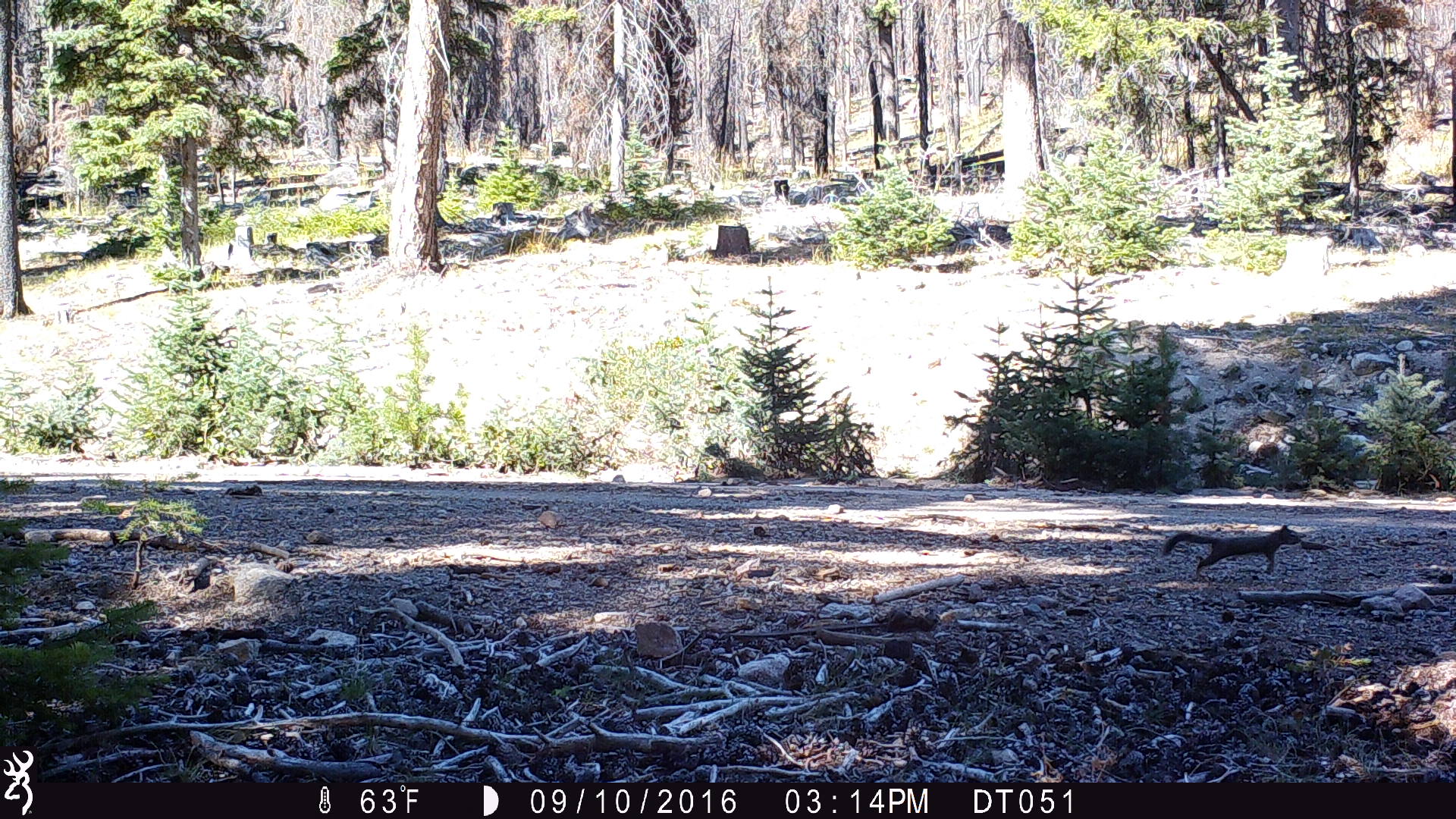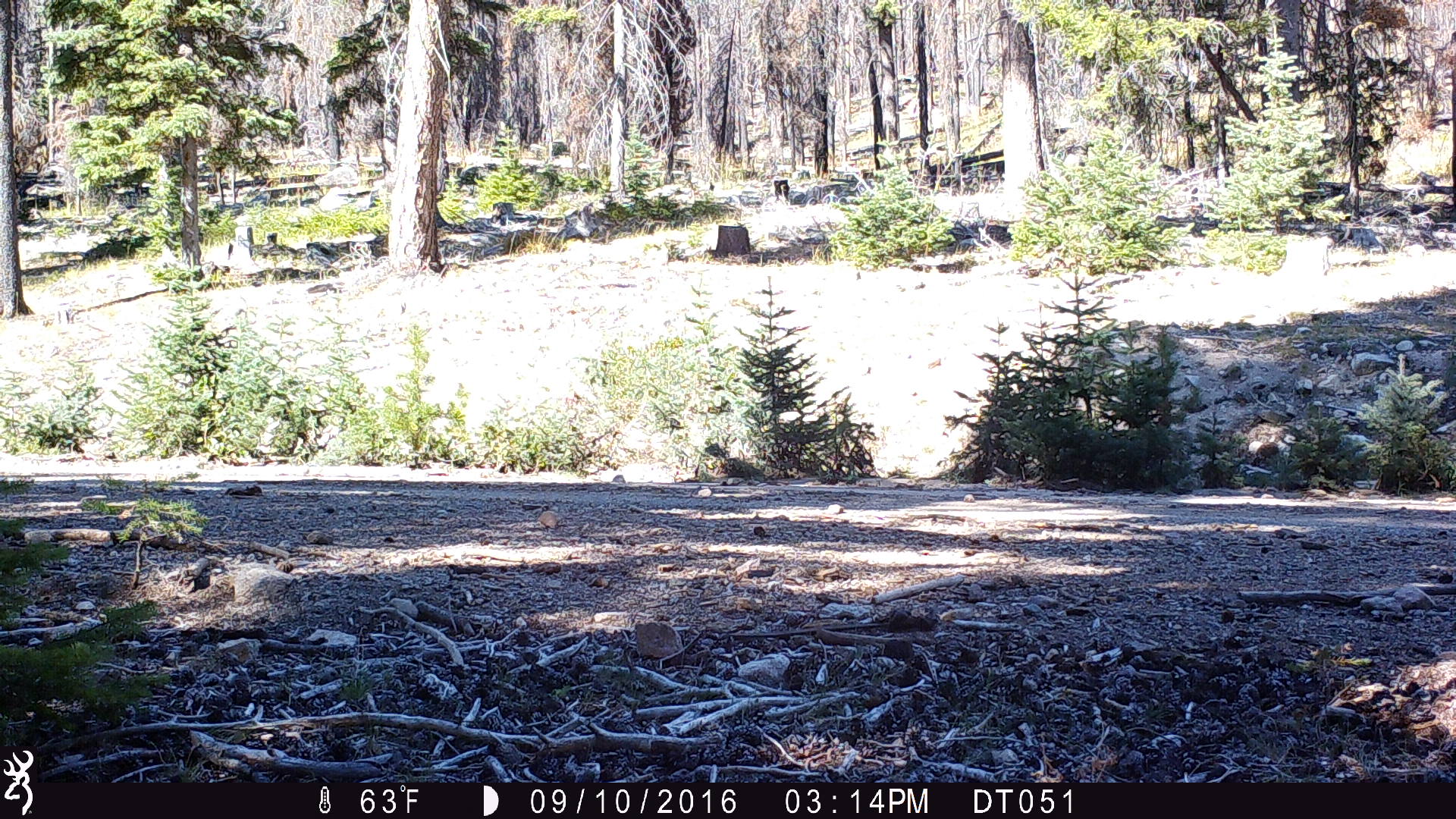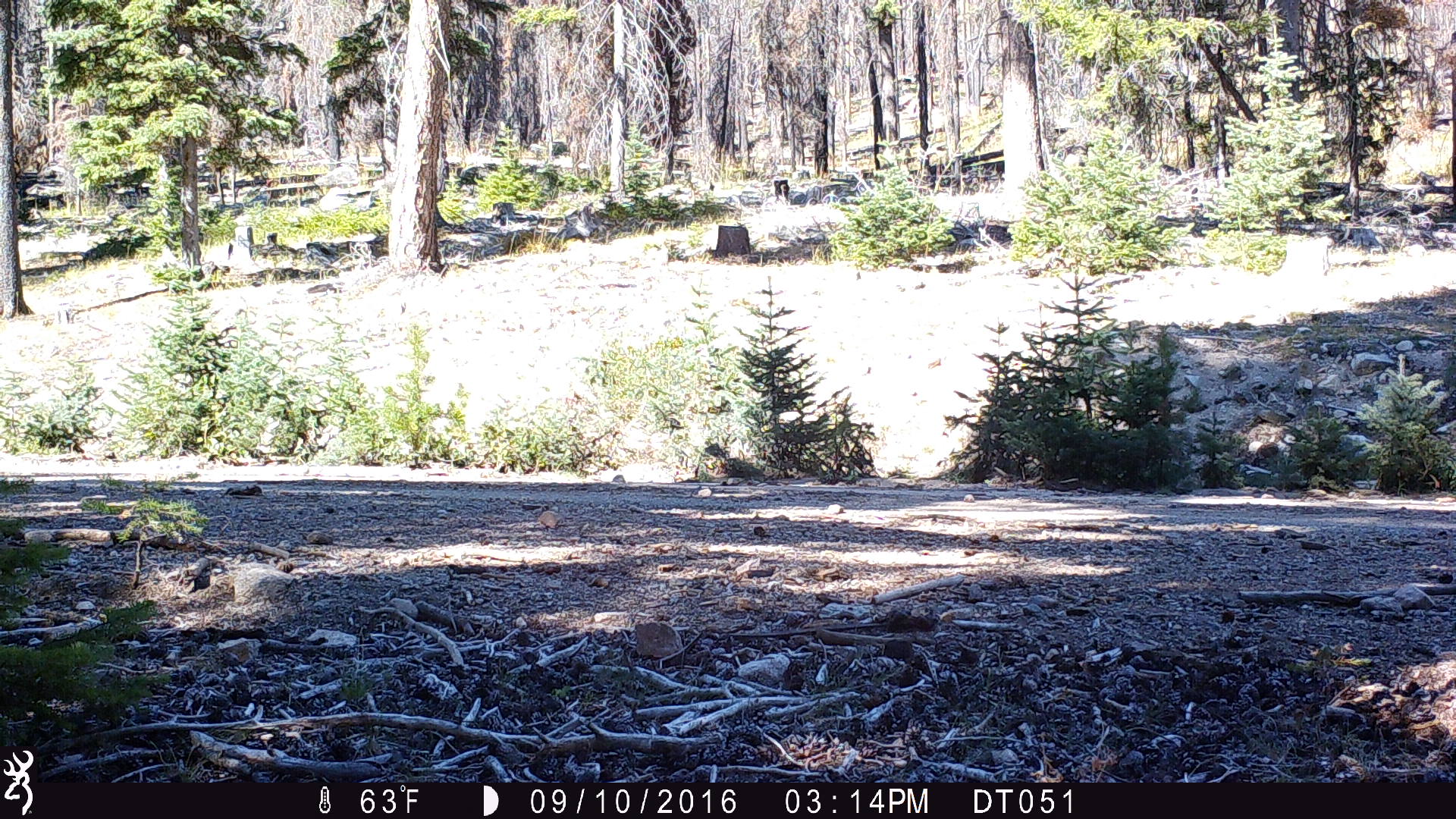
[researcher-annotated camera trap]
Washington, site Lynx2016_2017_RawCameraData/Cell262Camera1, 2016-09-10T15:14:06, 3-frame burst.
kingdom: Animalia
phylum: Chordata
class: Mammalia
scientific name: Mammalia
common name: small mammal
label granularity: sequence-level